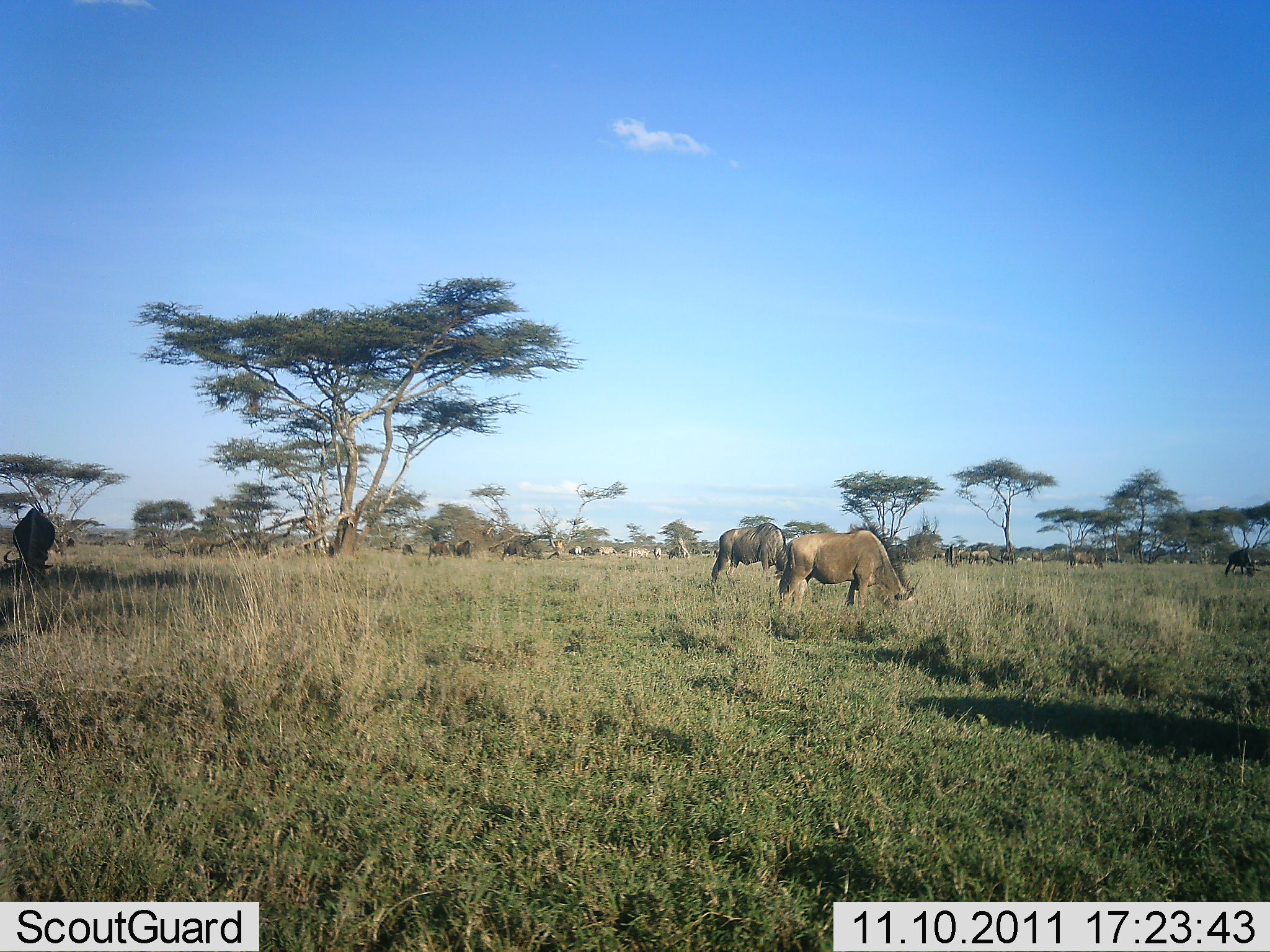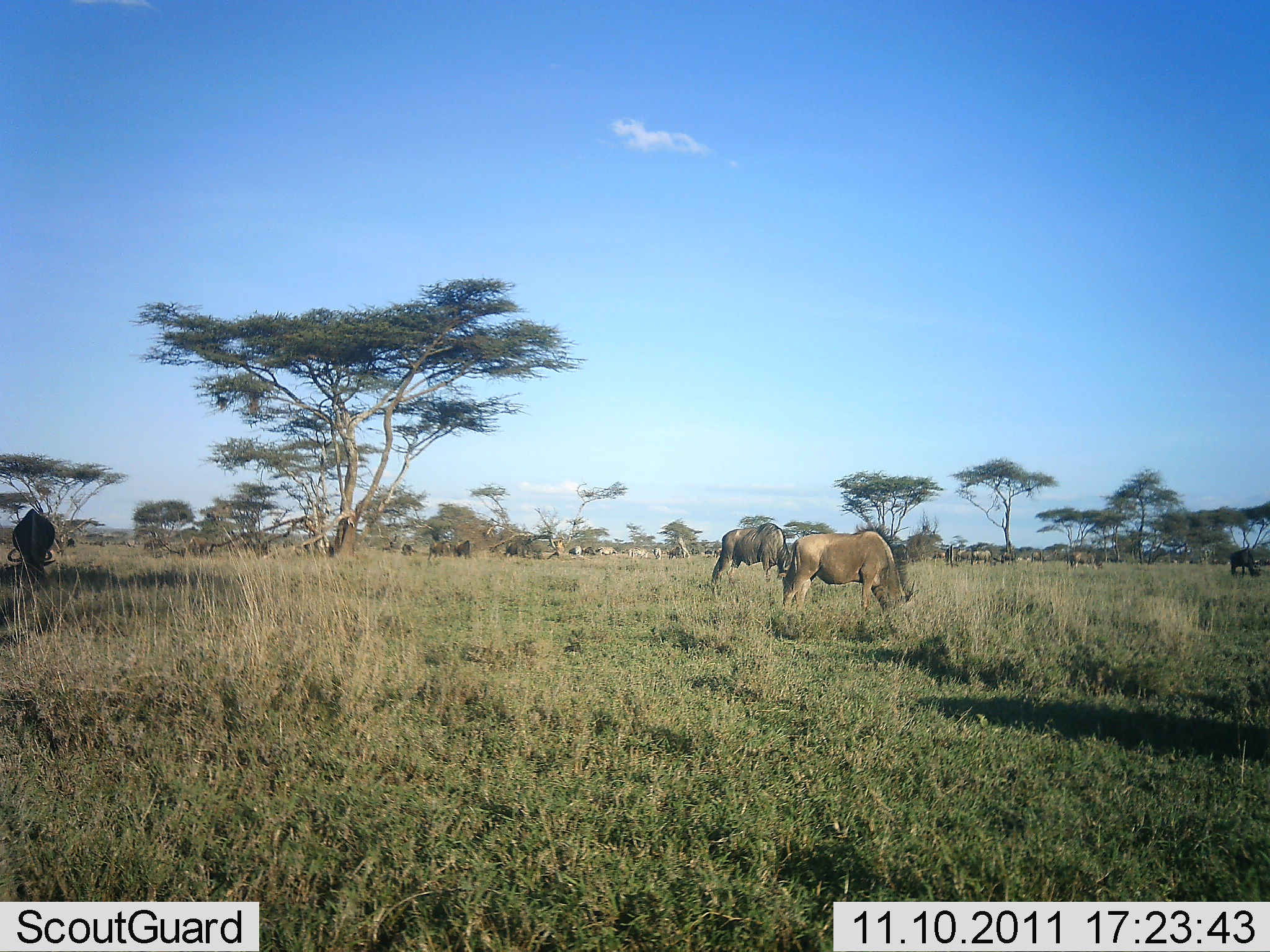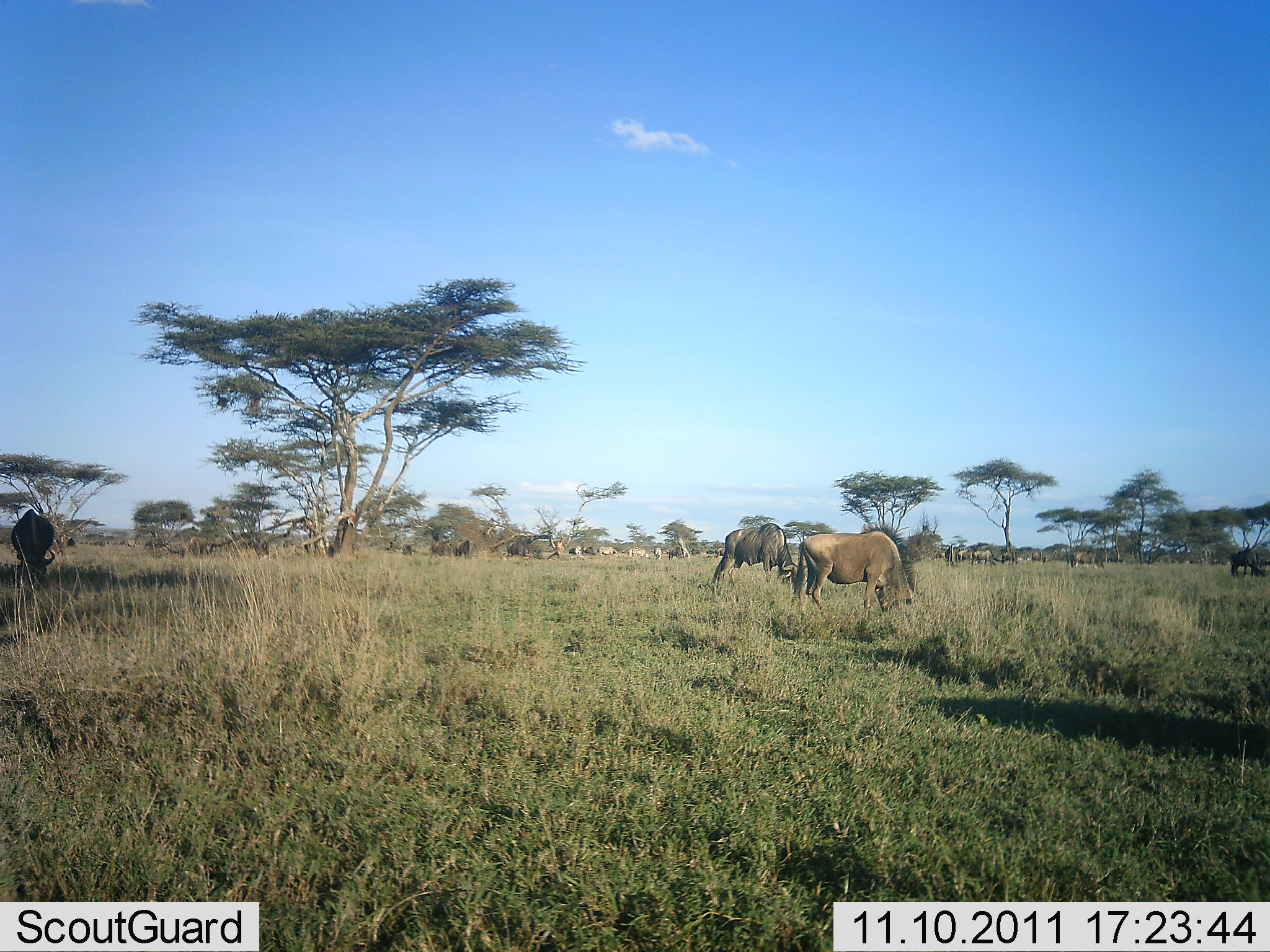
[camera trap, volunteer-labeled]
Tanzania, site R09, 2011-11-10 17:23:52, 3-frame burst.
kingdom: Animalia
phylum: Chordata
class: Mammalia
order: Artiodactyla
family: Bovidae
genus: Connochaetes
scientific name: Connochaetes taurinus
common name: blue wildebeest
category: wildebeest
Wildebeest (blue wildebeest) (Connochaetes taurinus), count 11-50. Behavior (volunteer vote fractions): standing 43%, resting 7%, moving 0%, interacting 0%. Young present (vote fraction): 0%. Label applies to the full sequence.